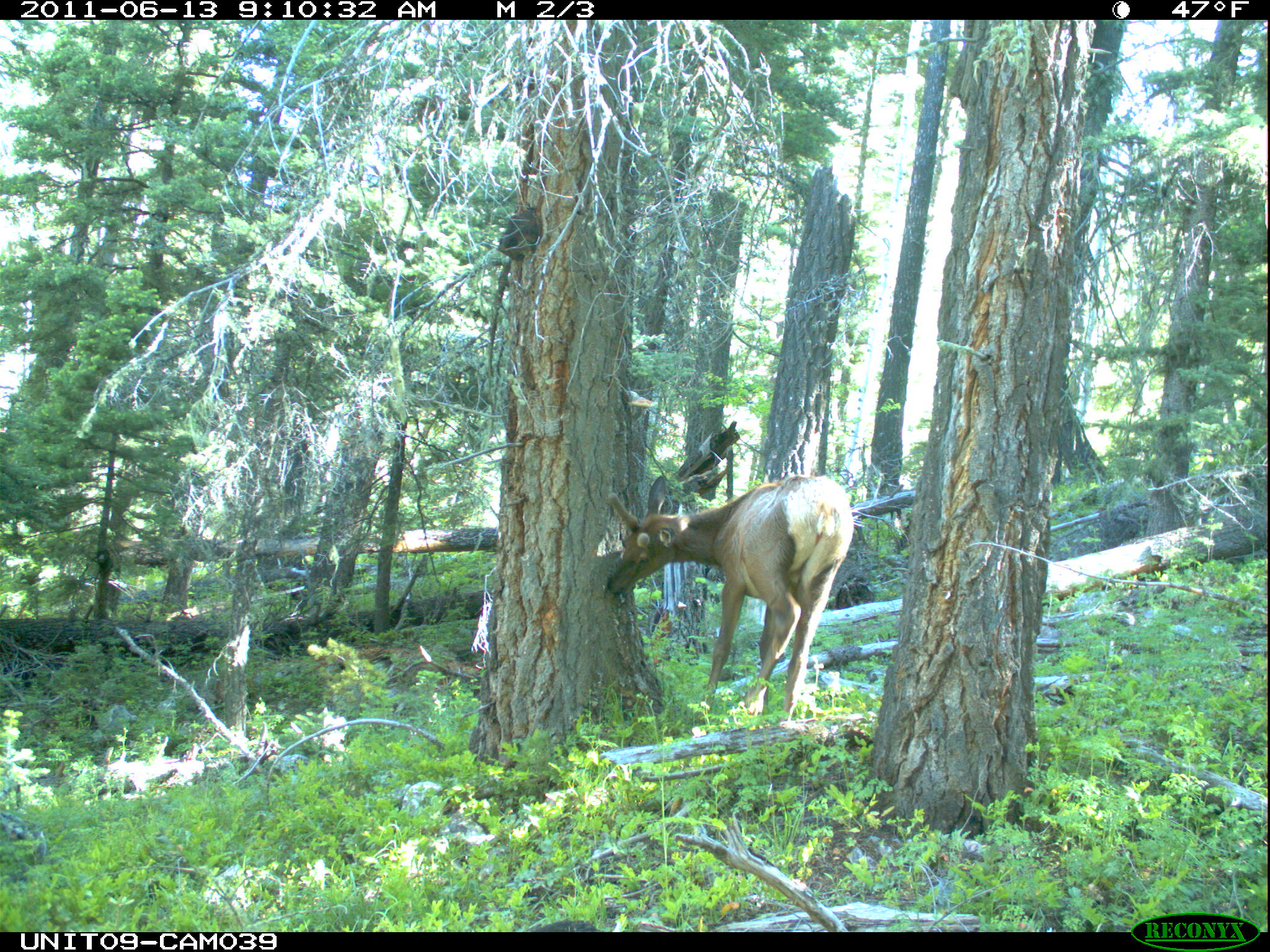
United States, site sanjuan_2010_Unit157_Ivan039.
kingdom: Animalia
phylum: Chordata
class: Mammalia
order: Artiodactyla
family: Cervidae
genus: Cervus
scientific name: Cervus elaphus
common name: red deer